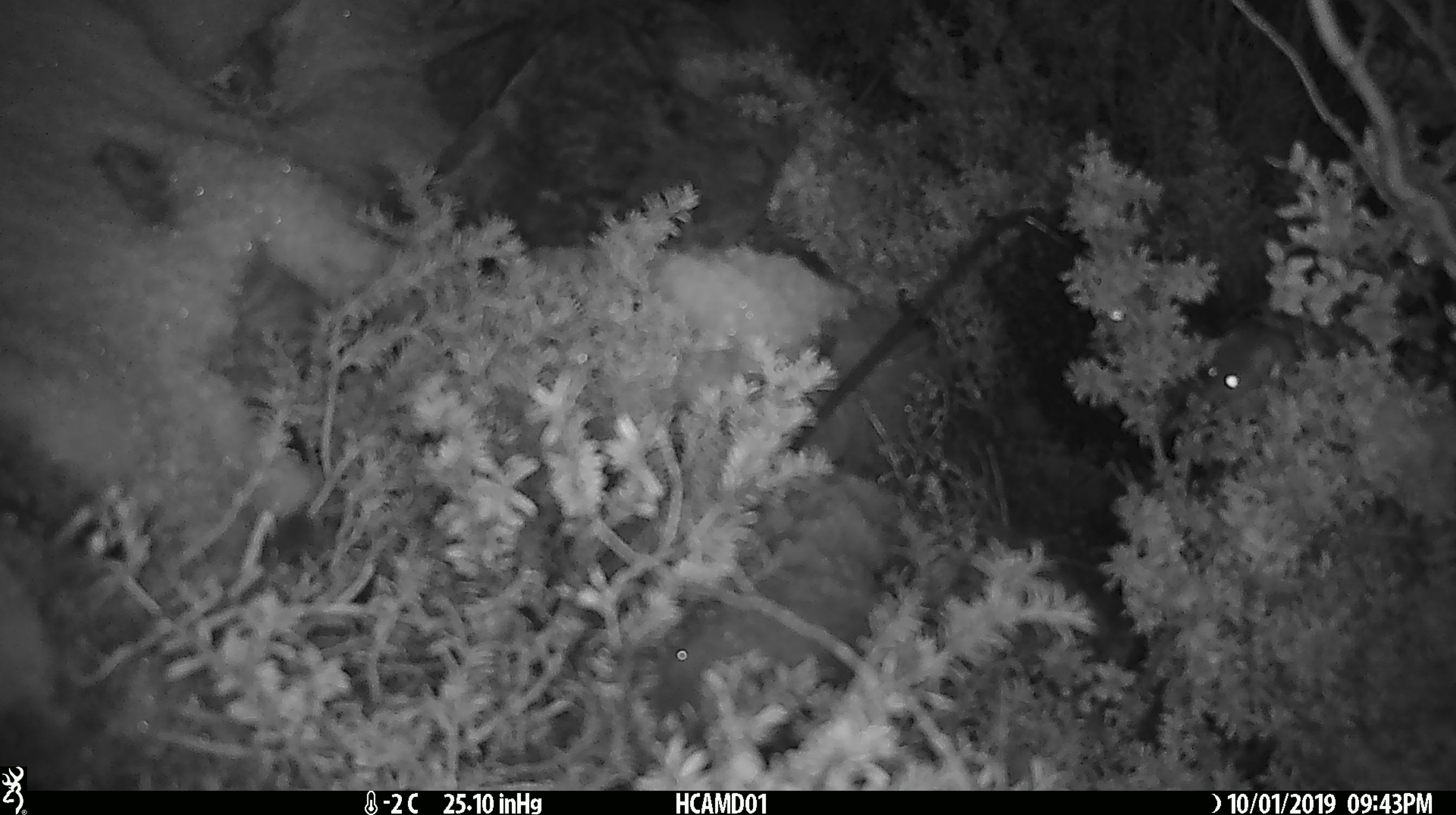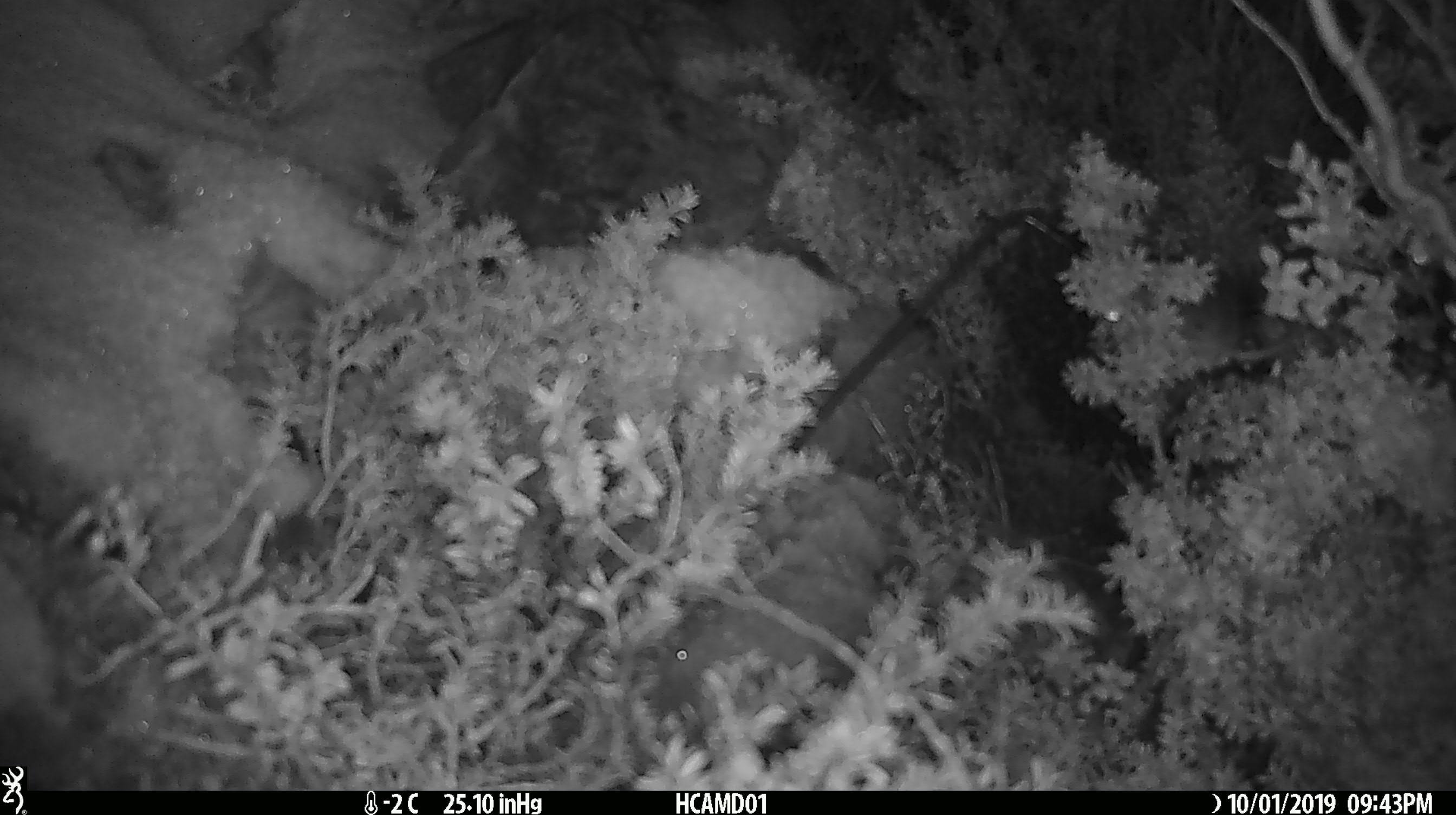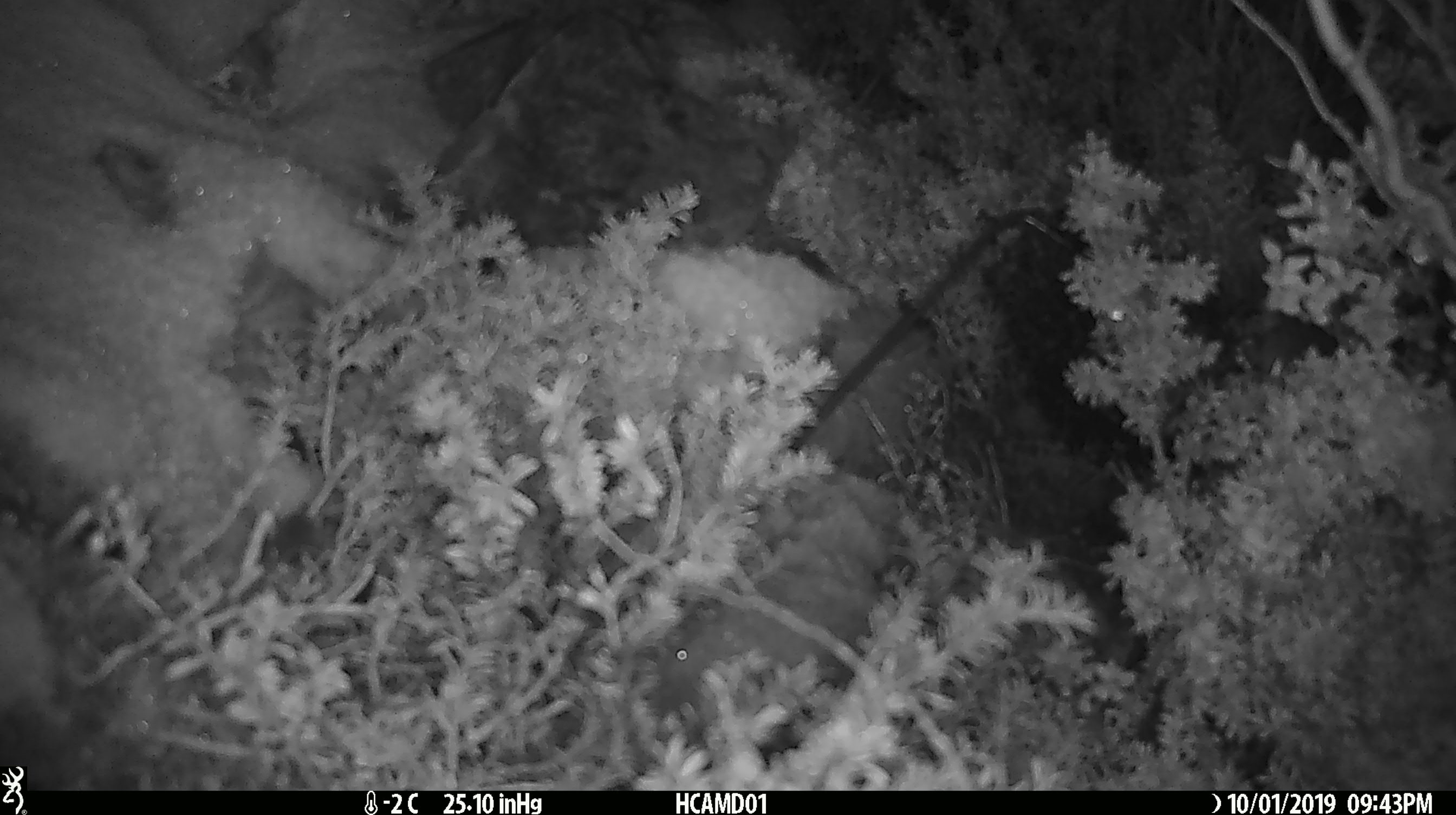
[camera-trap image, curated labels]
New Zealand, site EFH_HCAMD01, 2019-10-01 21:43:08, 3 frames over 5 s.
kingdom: Animalia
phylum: Chordata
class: Mammalia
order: Rodentia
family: Muridae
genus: Mus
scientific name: Mus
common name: mouse